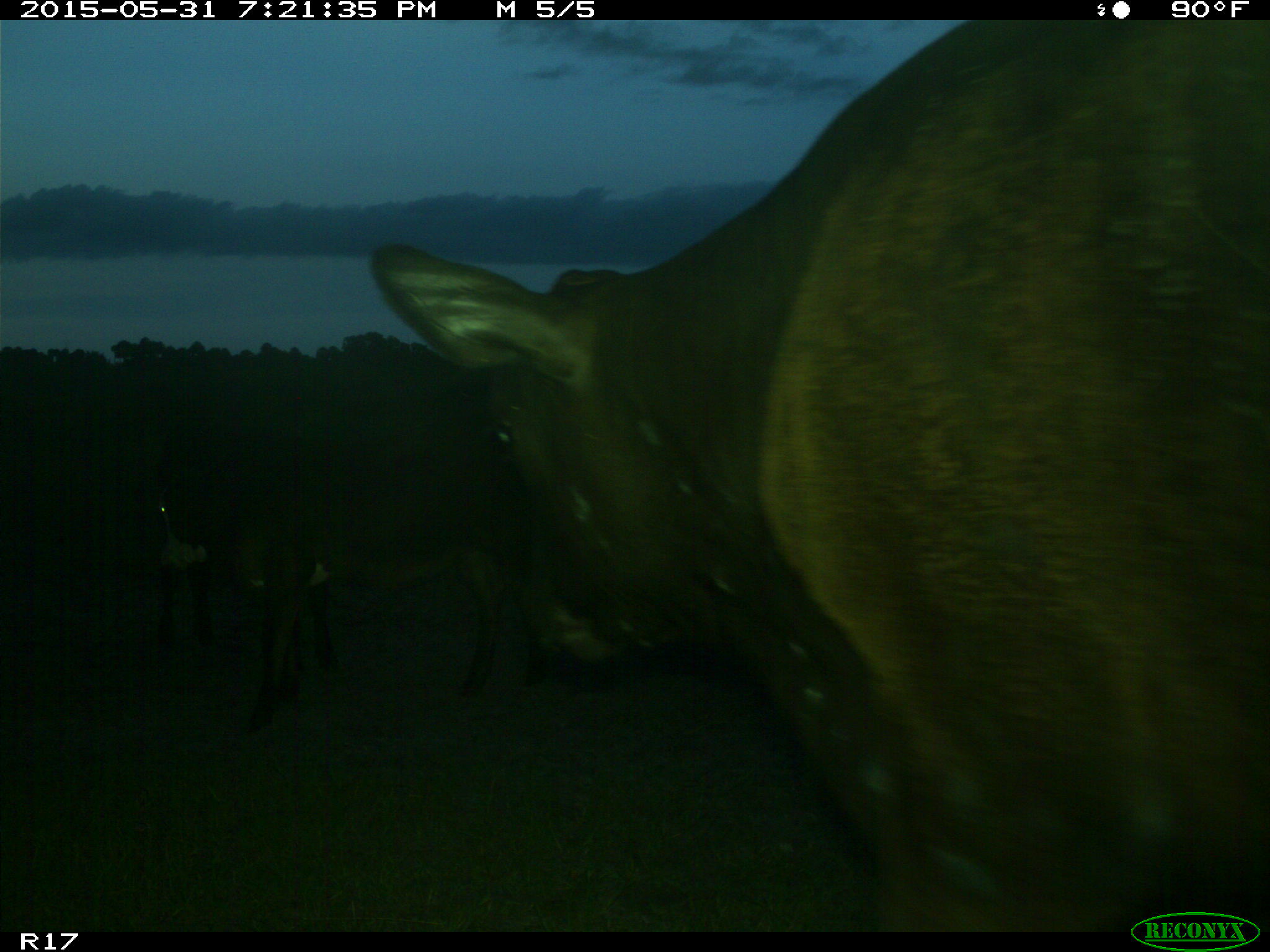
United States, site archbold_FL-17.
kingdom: Animalia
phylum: Chordata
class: Mammalia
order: Artiodactyla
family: Bovidae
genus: Bos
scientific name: Bos taurus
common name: domestic cow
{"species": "Bos taurus (domestic cow)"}